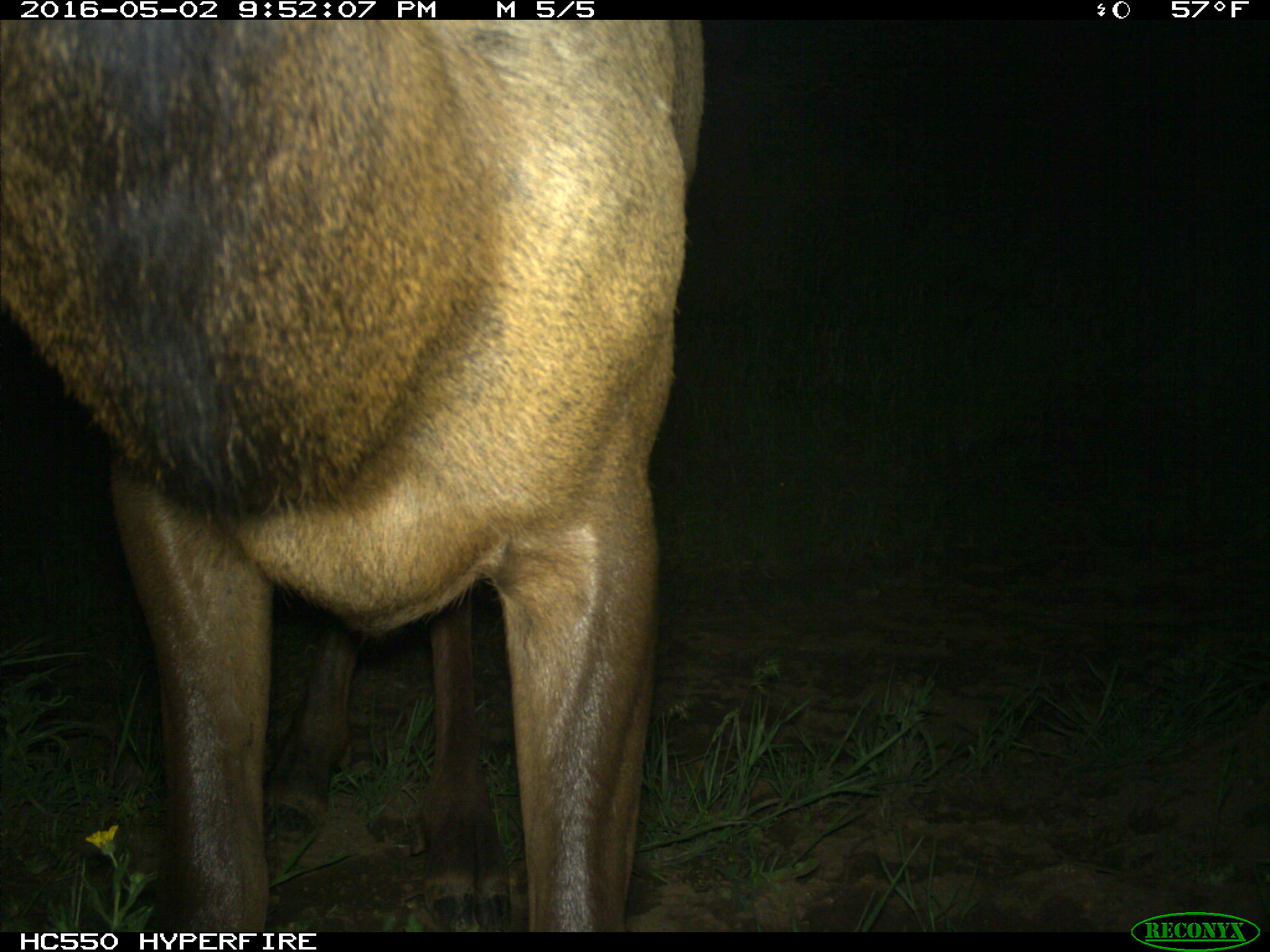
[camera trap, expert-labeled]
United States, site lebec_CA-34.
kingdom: Animalia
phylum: Chordata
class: Mammalia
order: Artiodactyla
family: Cervidae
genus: Cervus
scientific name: Cervus canadensis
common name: elk